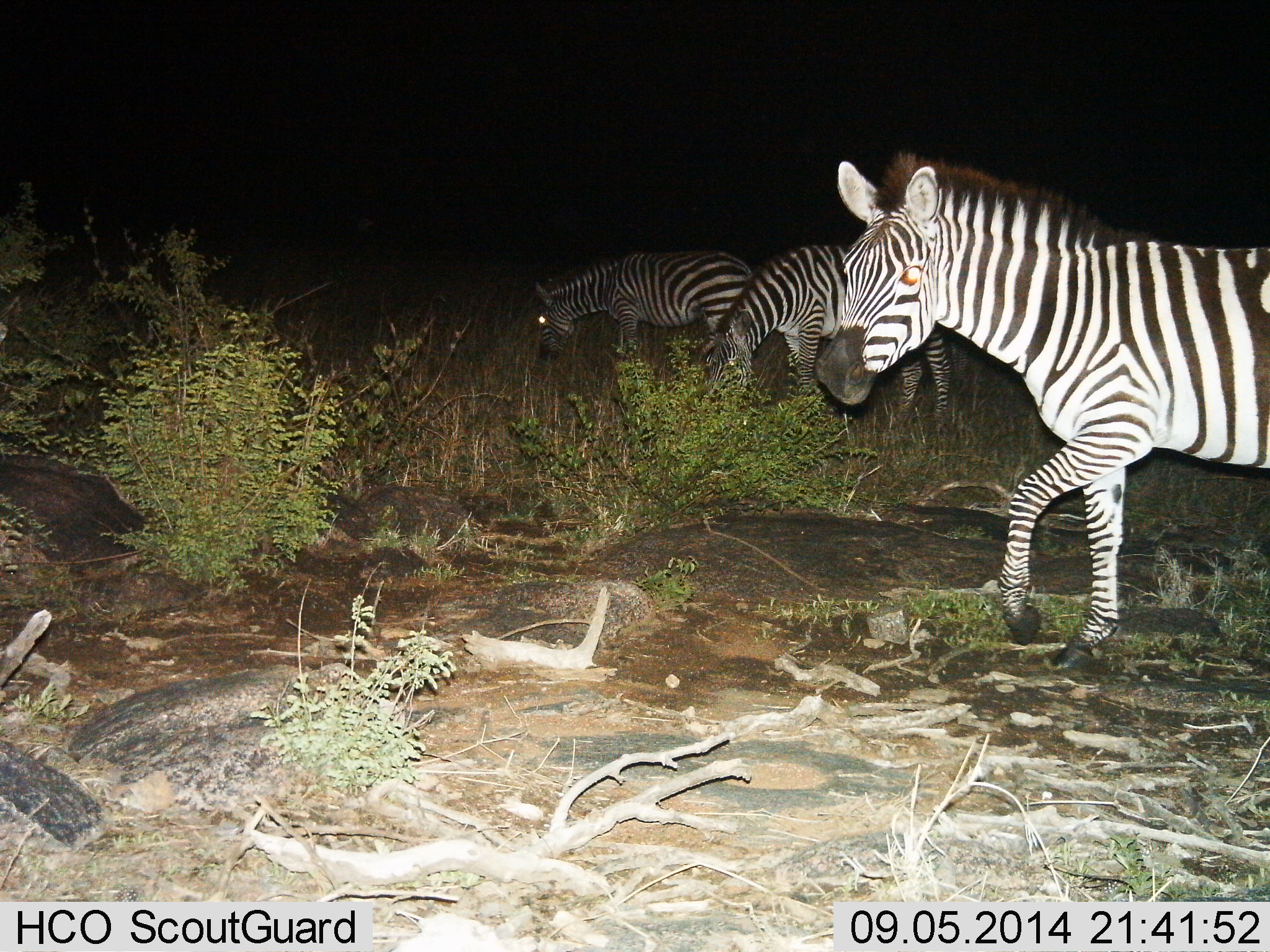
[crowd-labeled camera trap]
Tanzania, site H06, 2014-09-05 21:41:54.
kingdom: Animalia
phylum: Chordata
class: Mammalia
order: Perissodactyla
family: Equidae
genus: Equus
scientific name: Equus quagga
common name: plains zebra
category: zebra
Zebra (plains zebra) (Equus quagga), count 3. Behavior (volunteer vote fractions): standing 40%, resting 0%, moving 90%, interacting 0%. Young present (vote fraction): 10%. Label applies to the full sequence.